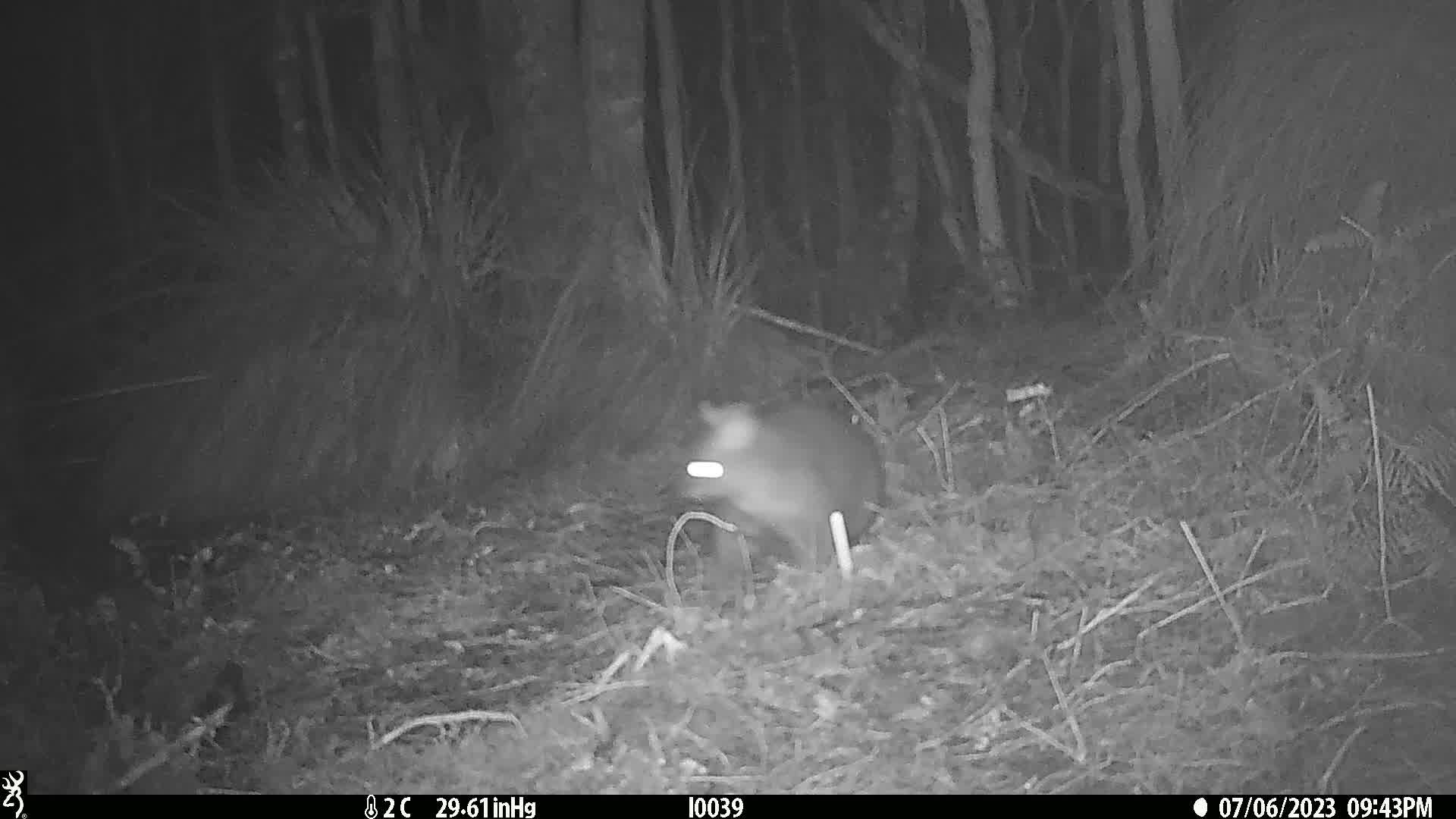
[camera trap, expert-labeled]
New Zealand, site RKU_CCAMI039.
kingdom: Animalia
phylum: Chordata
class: Mammalia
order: Diprotodontia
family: Phalangeridae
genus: Trichosurus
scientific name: Trichosurus vulpecula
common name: common brushtail possum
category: possum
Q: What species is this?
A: Possum (common brushtail possum) (Trichosurus vulpecula).